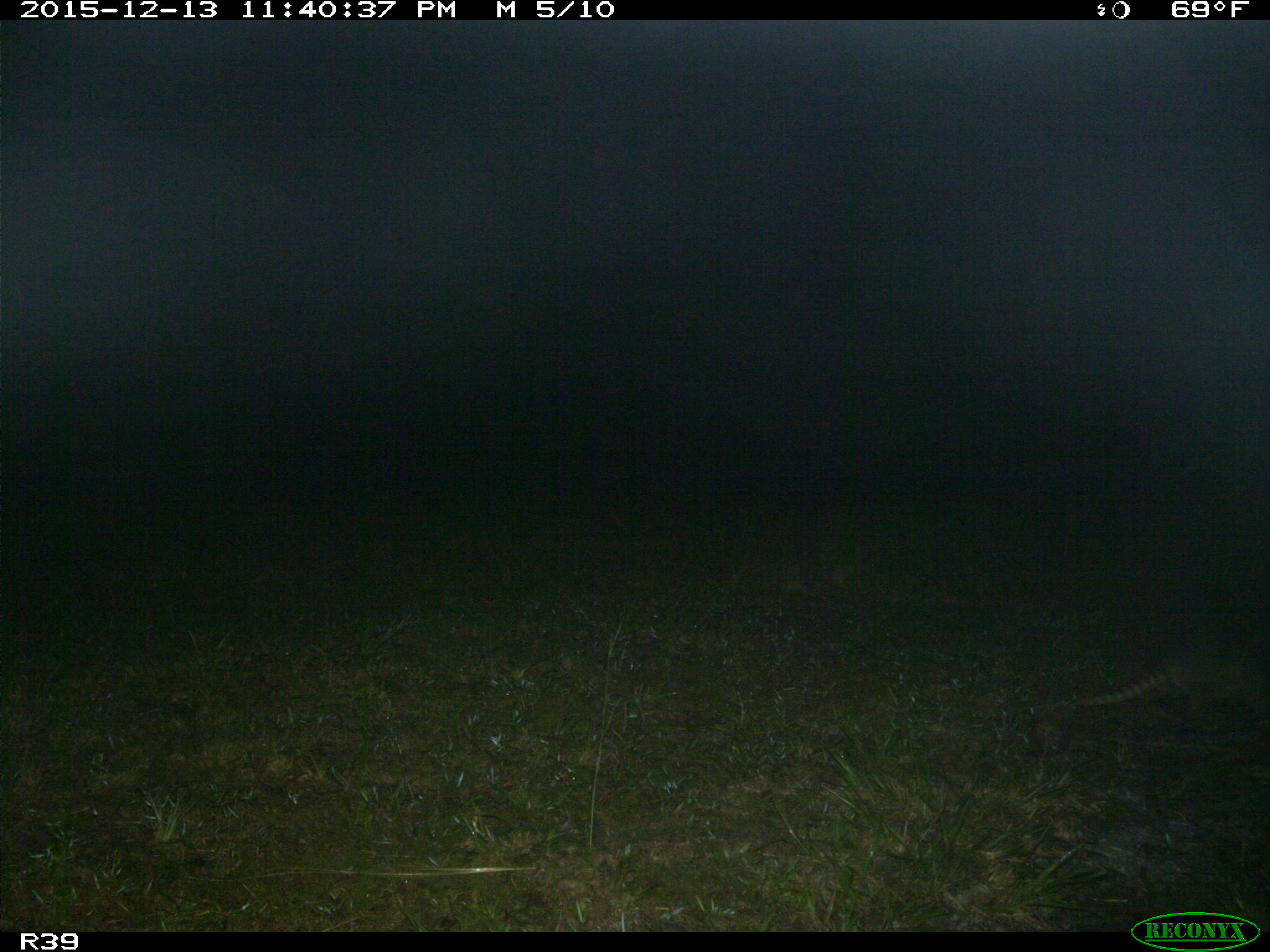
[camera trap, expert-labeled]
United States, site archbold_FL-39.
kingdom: Animalia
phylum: Chordata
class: Mammalia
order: Cingulata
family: Dasypodidae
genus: Dasypus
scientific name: Dasypus novemcinctus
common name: nine-banded armadillo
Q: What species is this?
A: Dasypus novemcinctus (nine-banded armadillo).